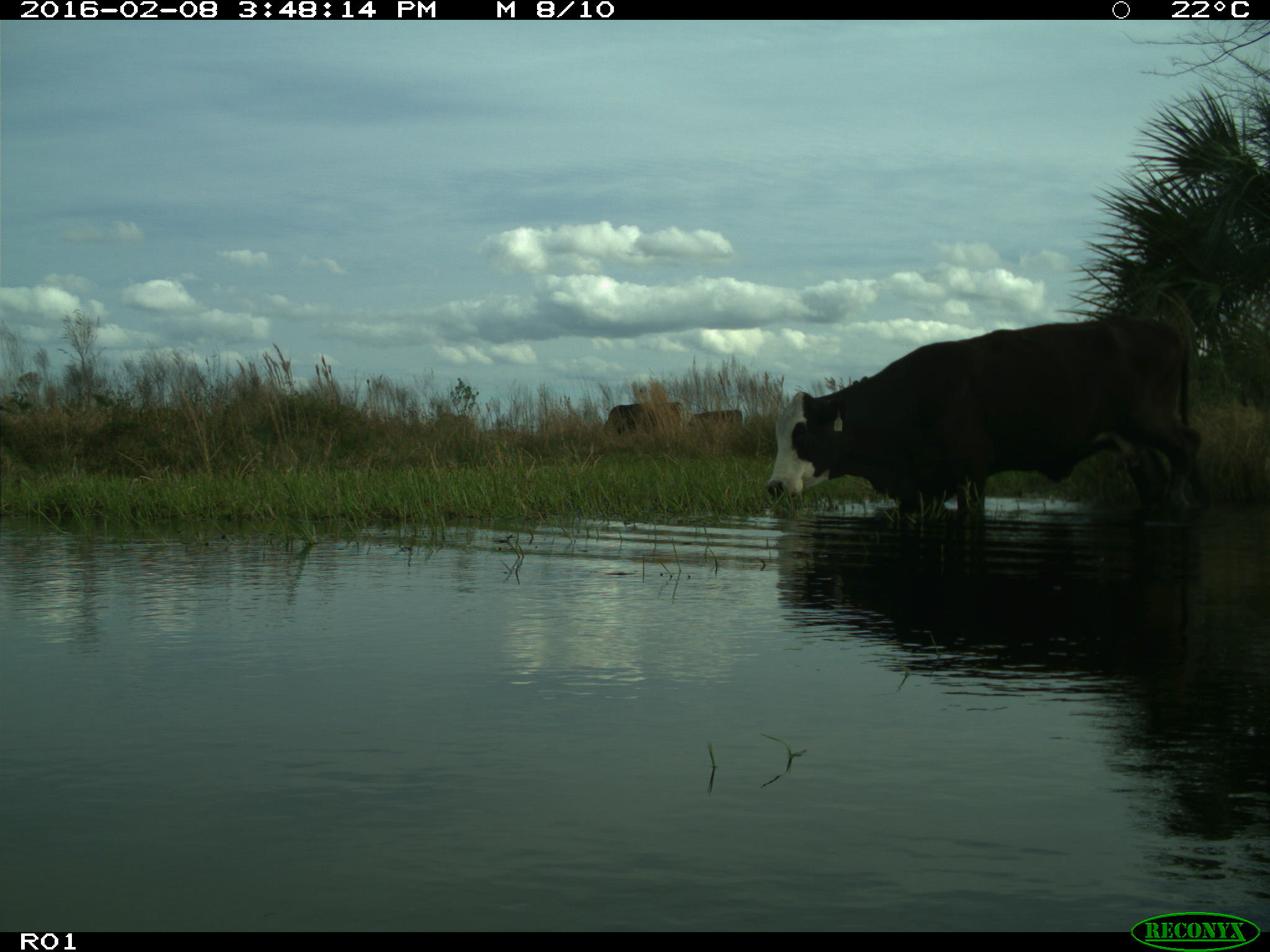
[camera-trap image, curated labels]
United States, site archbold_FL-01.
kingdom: Animalia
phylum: Chordata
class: Mammalia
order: Artiodactyla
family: Bovidae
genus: Bos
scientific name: Bos taurus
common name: domestic cow